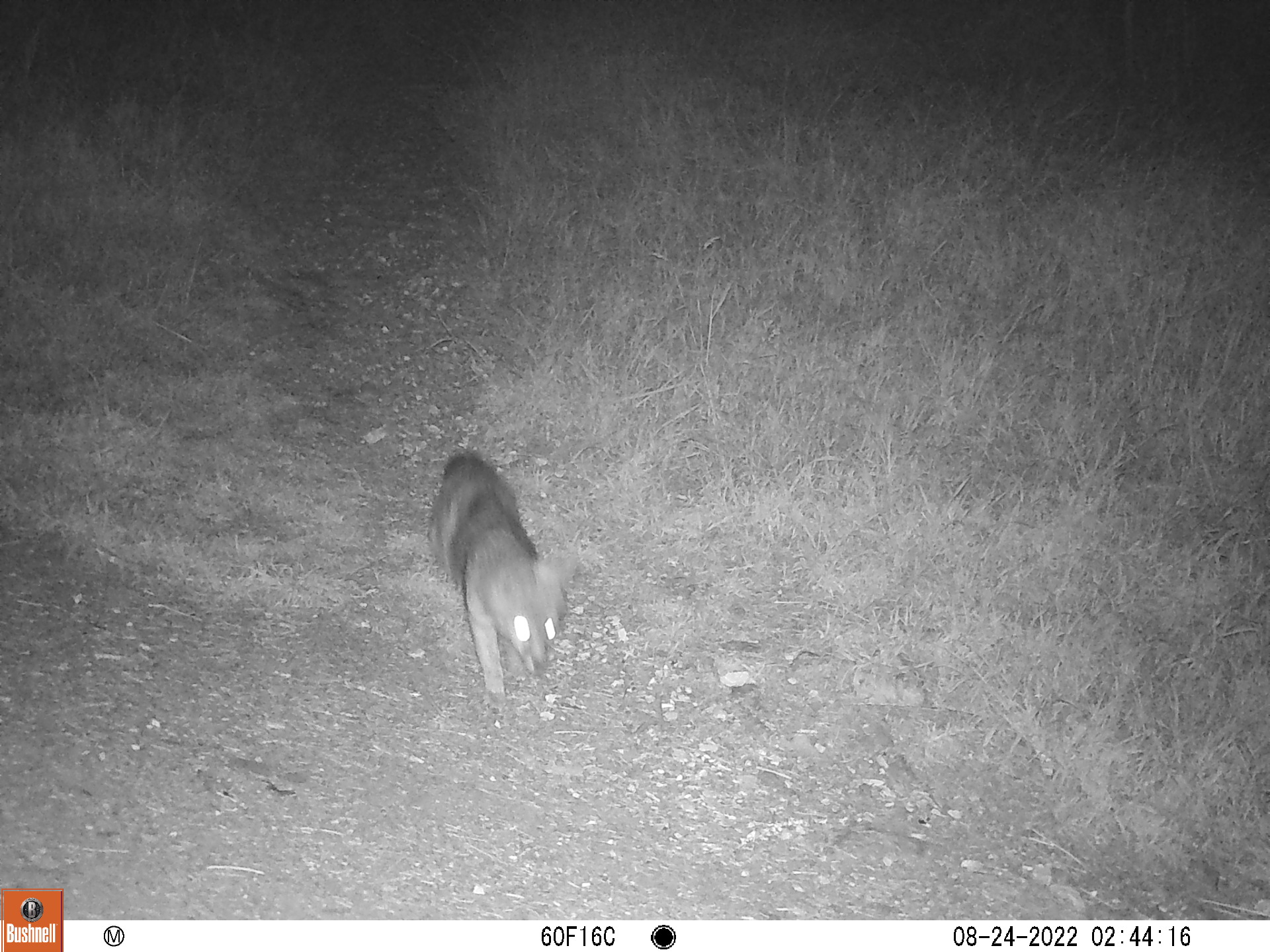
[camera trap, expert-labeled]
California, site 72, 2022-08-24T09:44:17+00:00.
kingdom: Animalia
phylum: Chordata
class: Mammalia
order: Carnivora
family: Canidae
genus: Urocyon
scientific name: Urocyon cinereoargenteus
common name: gray fox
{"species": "gray fox (Urocyon cinereoargenteus)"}